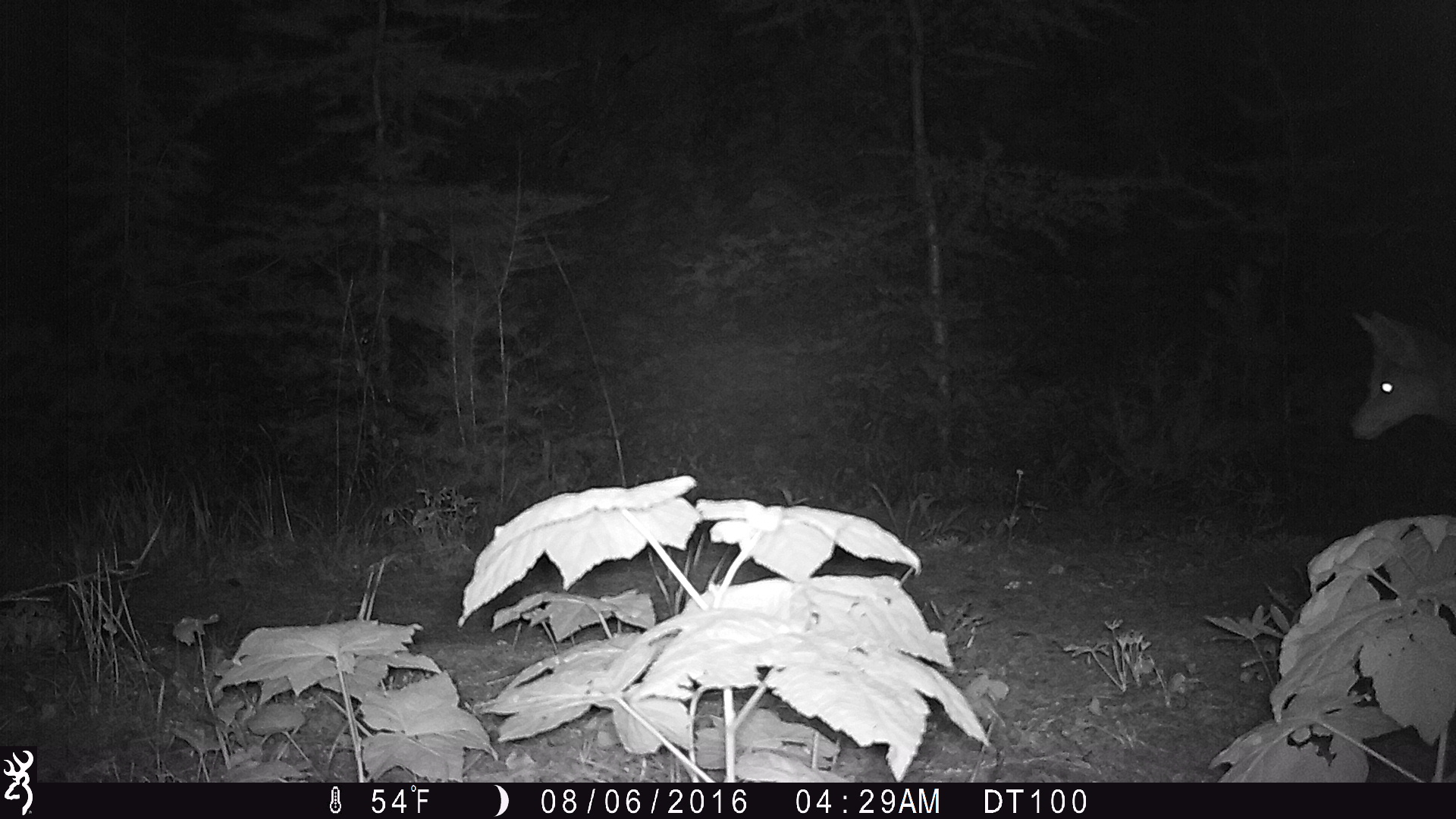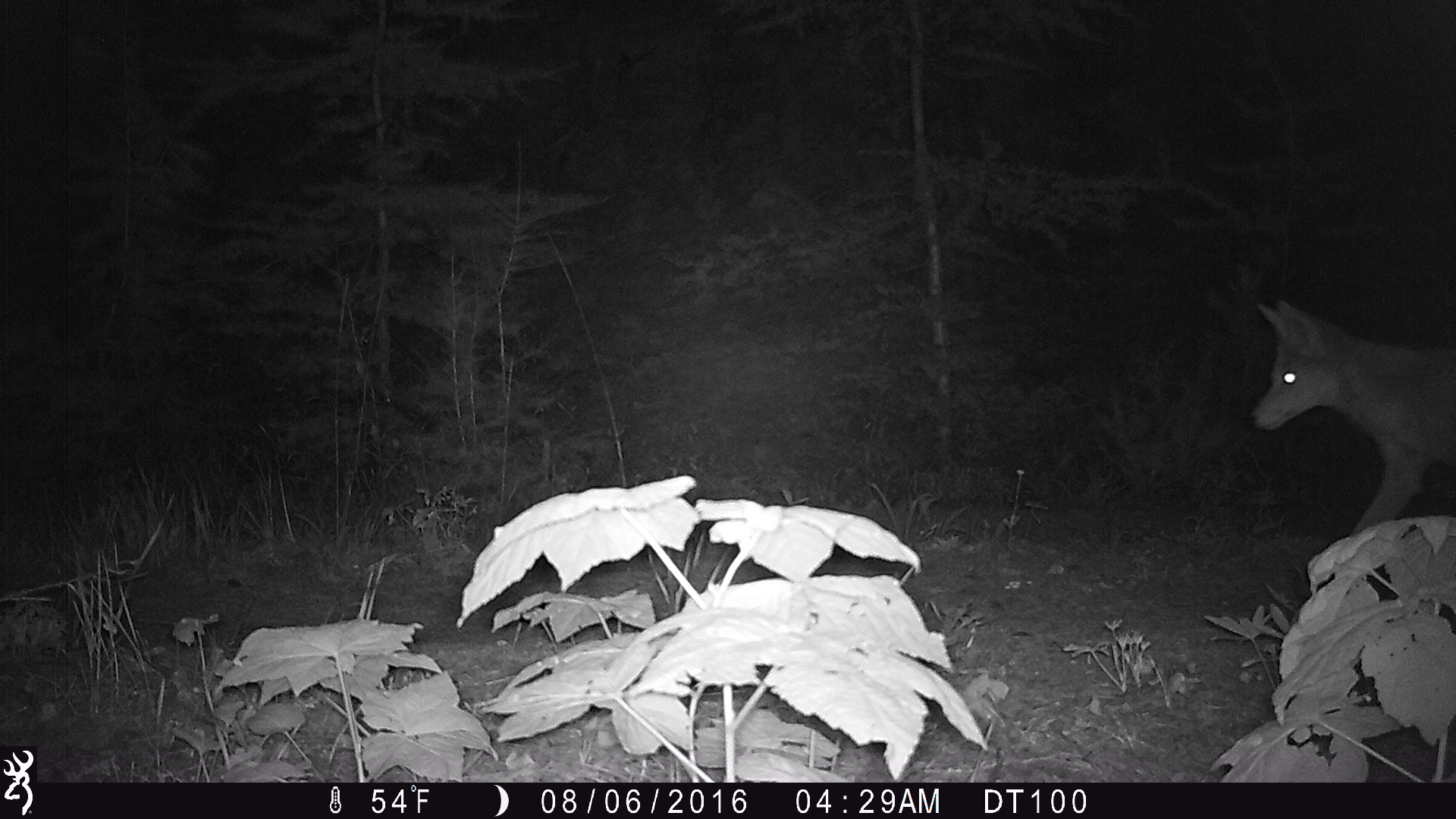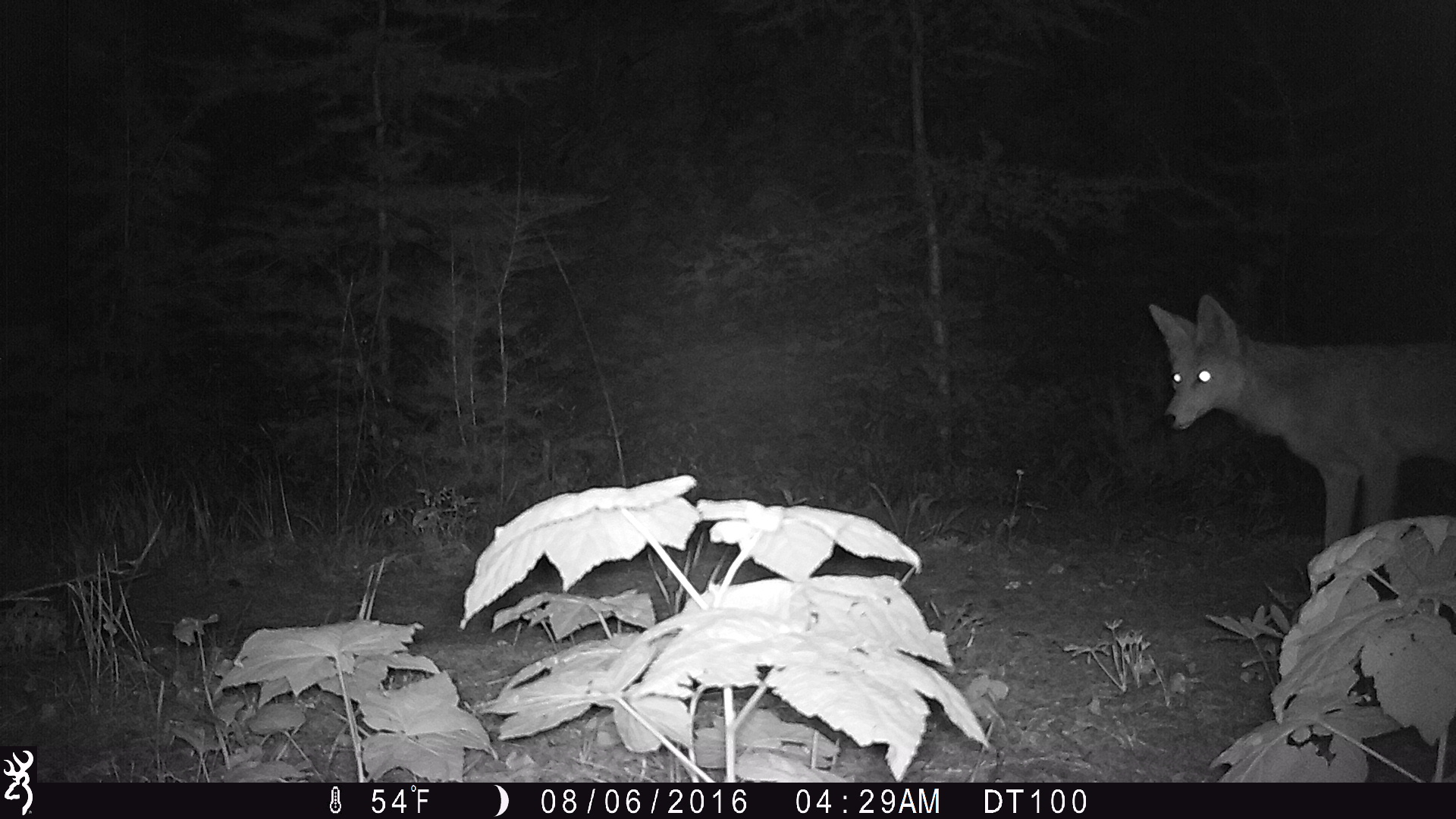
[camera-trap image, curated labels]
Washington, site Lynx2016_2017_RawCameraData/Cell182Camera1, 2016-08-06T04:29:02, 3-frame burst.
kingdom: Animalia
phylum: Chordata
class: Mammalia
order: Carnivora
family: Canidae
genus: Canis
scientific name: Canis latrans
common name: coyote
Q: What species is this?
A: Canis latrans (coyote).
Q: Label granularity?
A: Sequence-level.